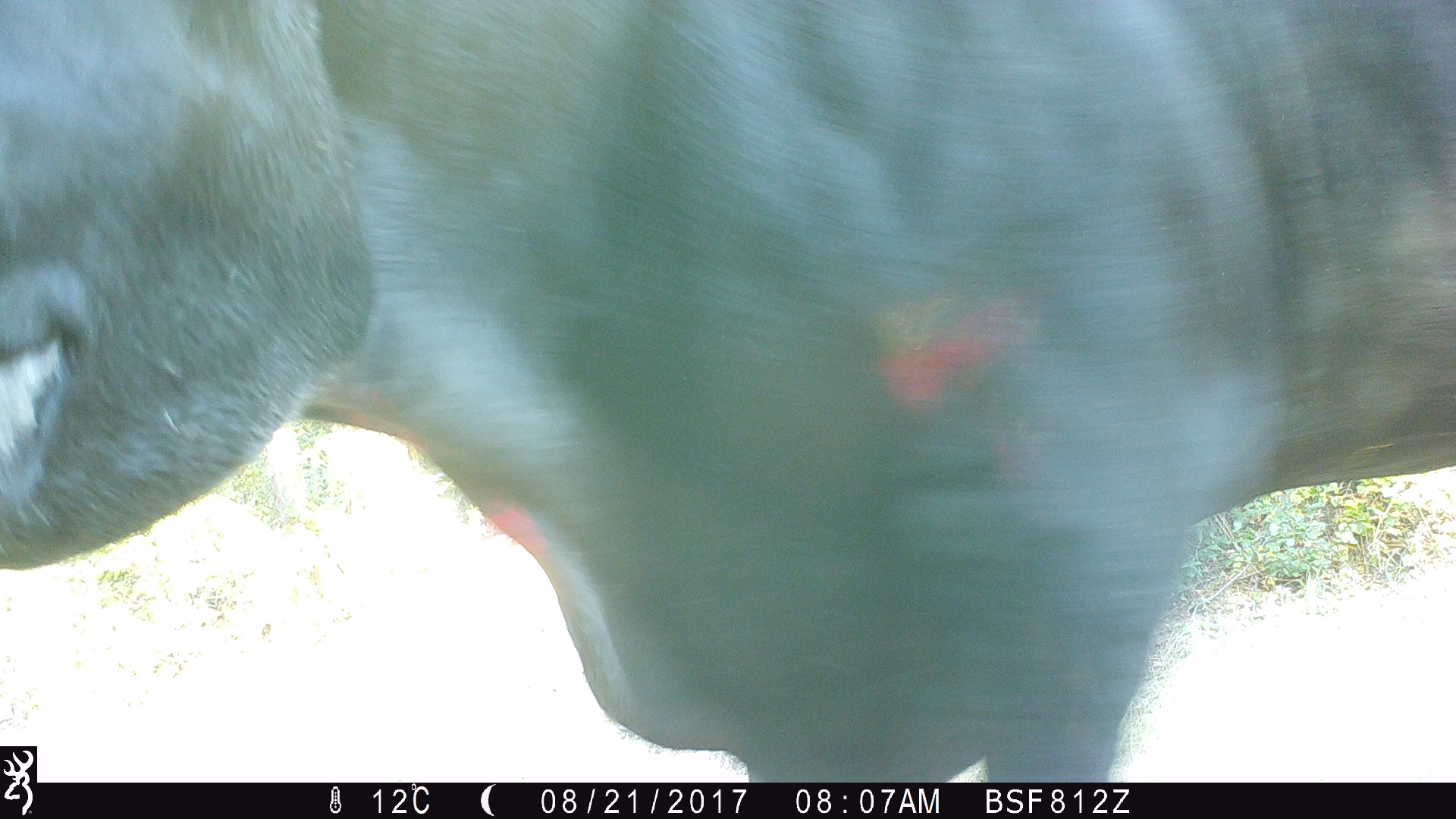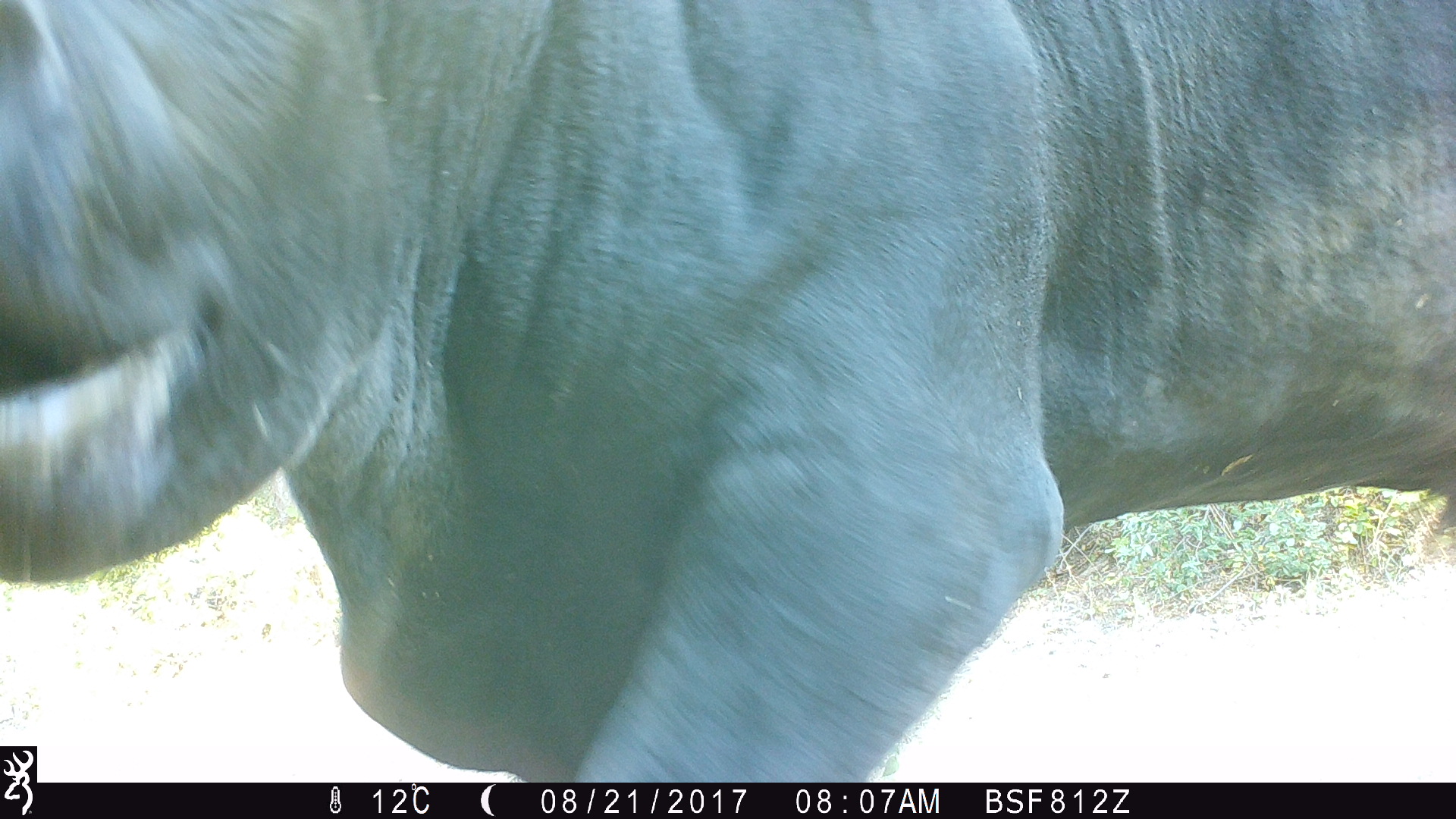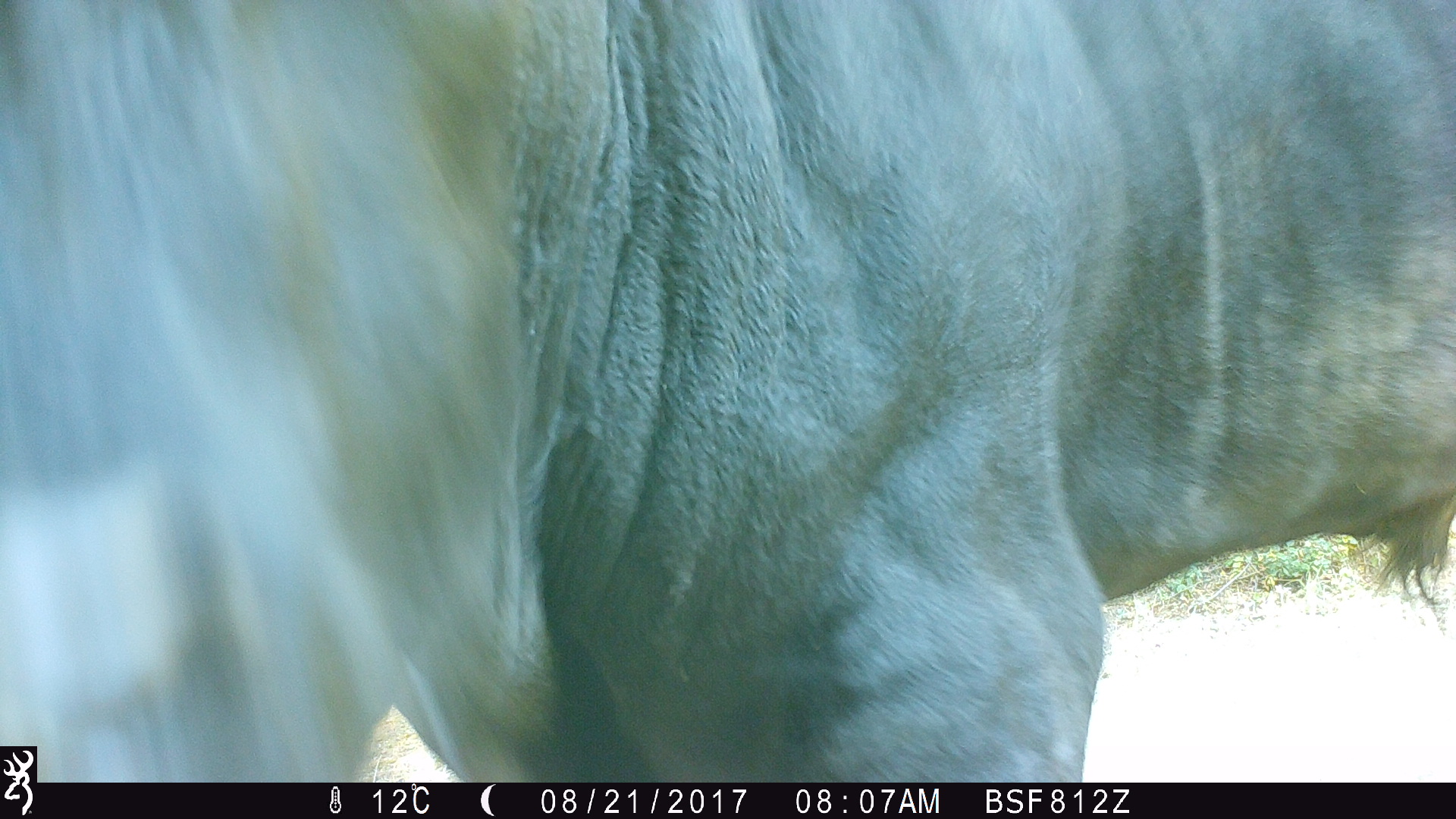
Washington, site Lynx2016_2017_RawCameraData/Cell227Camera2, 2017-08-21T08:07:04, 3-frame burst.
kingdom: Animalia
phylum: Chordata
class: Mammalia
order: Artiodactyla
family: Bovidae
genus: Bos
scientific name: Bos taurus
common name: domestic cattle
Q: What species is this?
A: Domestic cattle (Bos taurus).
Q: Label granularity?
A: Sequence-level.